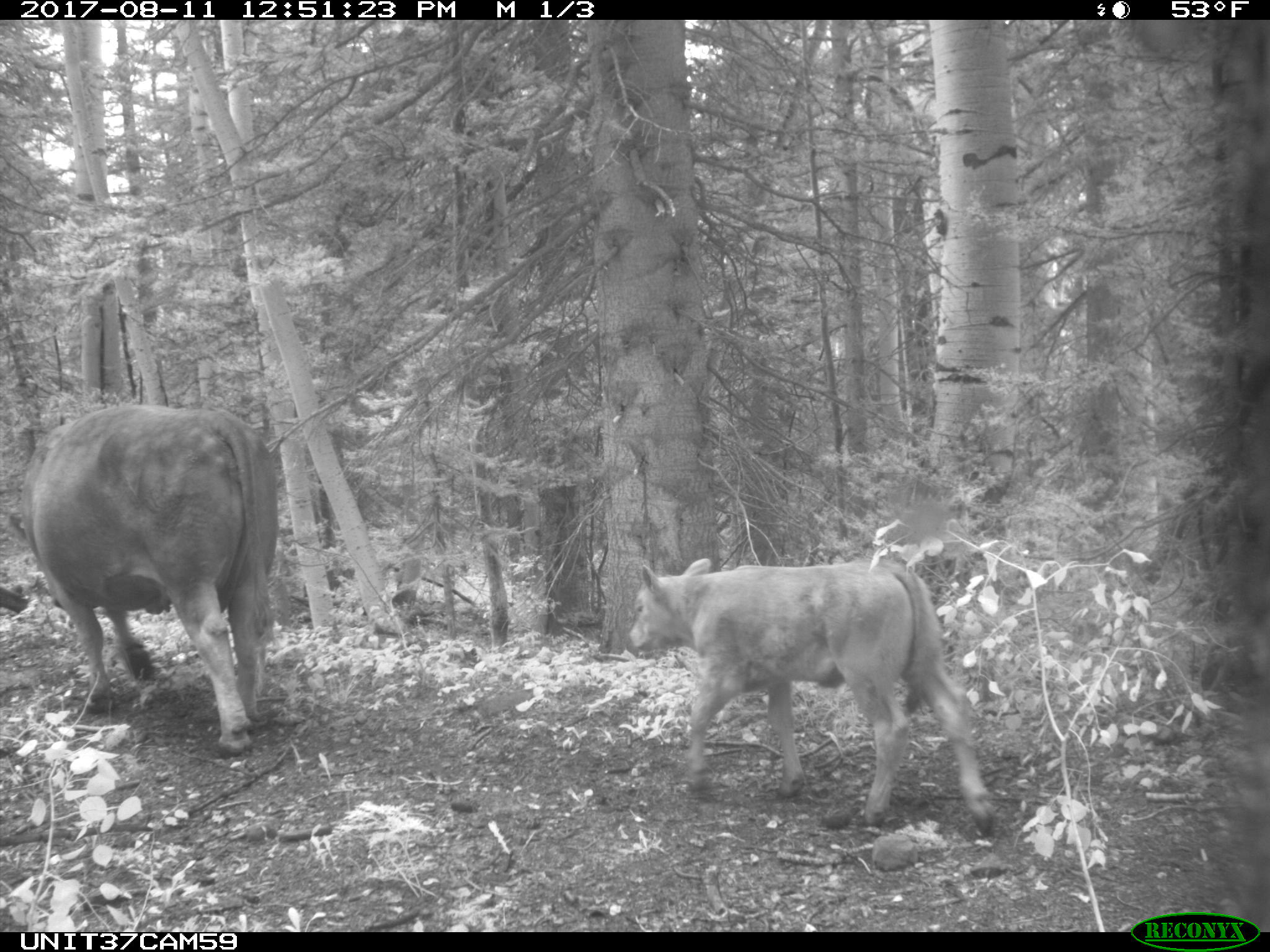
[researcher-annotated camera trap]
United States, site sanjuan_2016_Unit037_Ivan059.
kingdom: Animalia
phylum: Chordata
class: Mammalia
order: Artiodactyla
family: Bovidae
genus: Bos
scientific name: Bos taurus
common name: domestic cow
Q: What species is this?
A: Bos taurus (domestic cow).